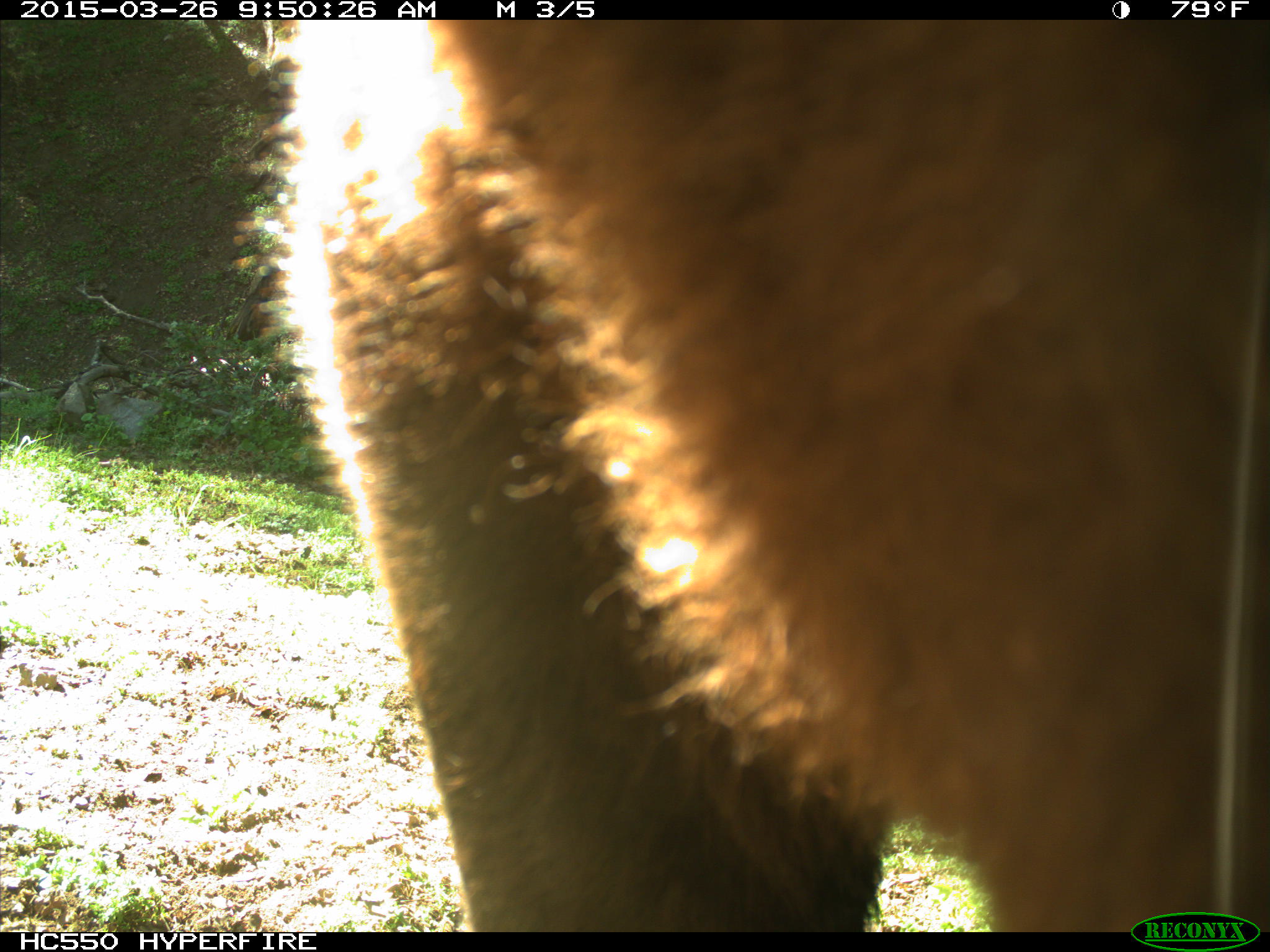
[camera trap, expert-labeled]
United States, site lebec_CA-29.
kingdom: Animalia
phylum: Chordata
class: Mammalia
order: Artiodactyla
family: Bovidae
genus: Bos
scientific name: Bos taurus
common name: domestic cow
Bos taurus (domestic cow).